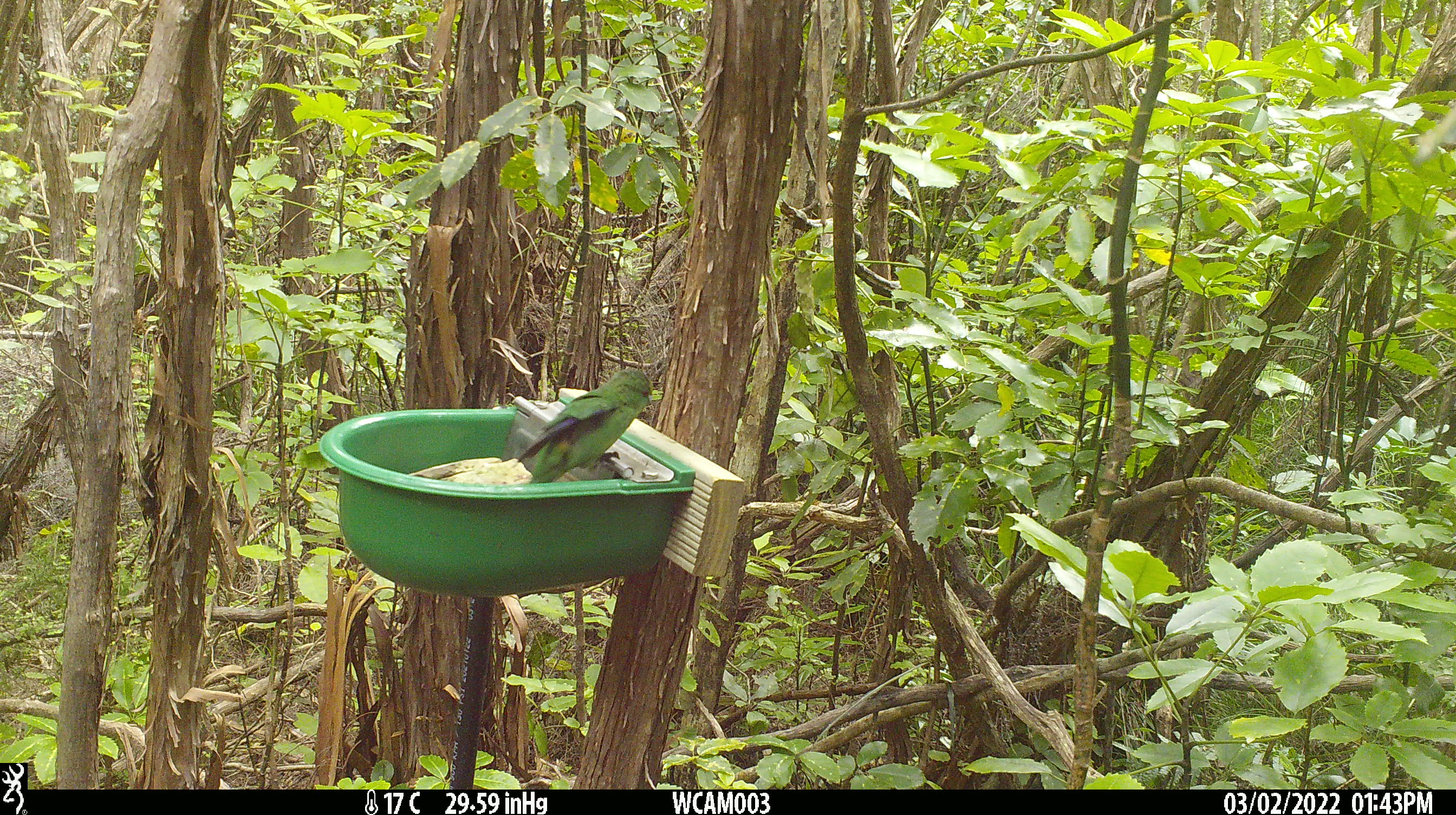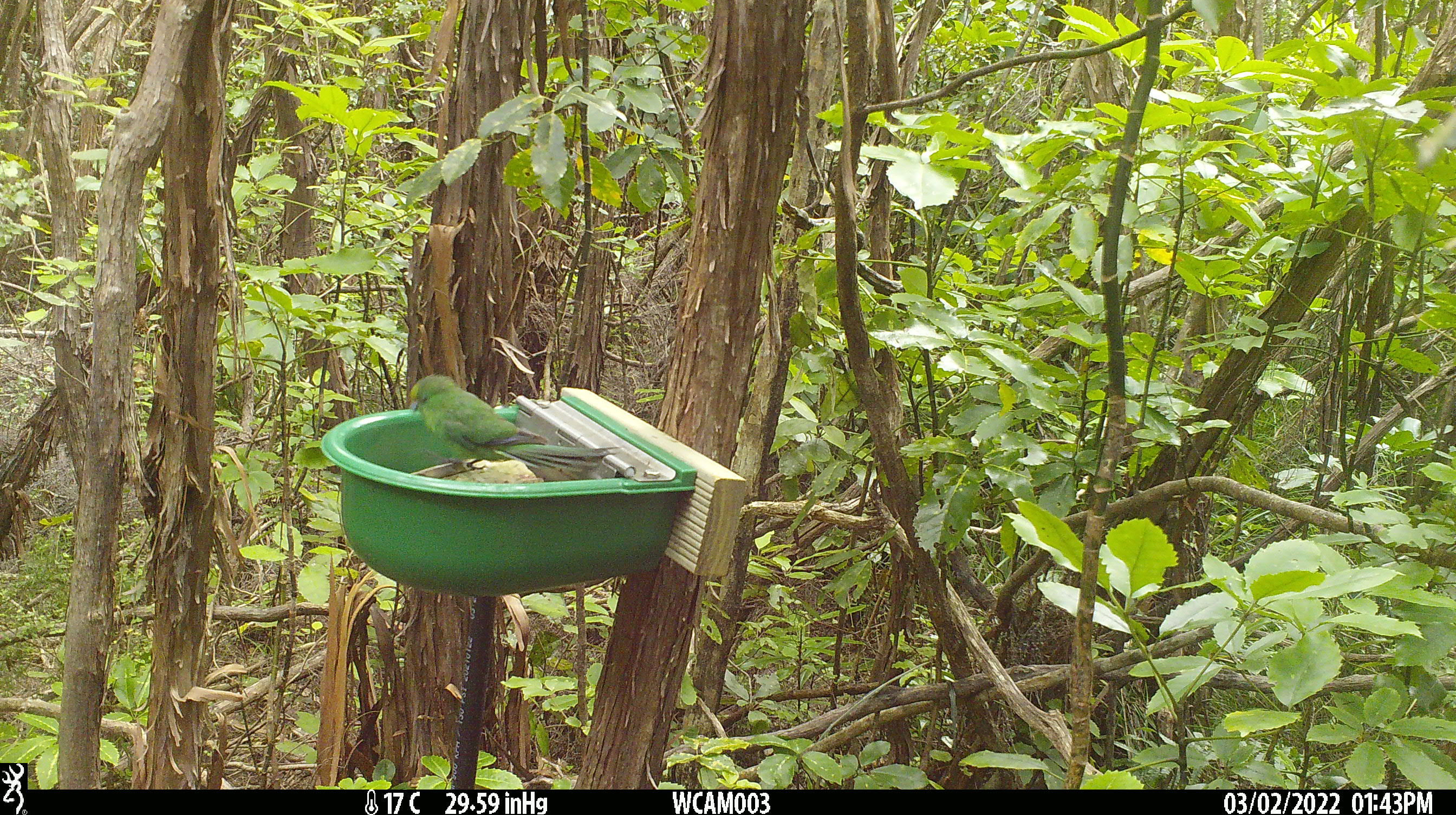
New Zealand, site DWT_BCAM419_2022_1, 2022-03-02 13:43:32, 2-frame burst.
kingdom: Animalia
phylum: Chordata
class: Aves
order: Psittaciformes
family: Psittaculidae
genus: Cyanoramphus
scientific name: Cyanoramphus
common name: parakeet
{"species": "parakeet (Cyanoramphus)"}